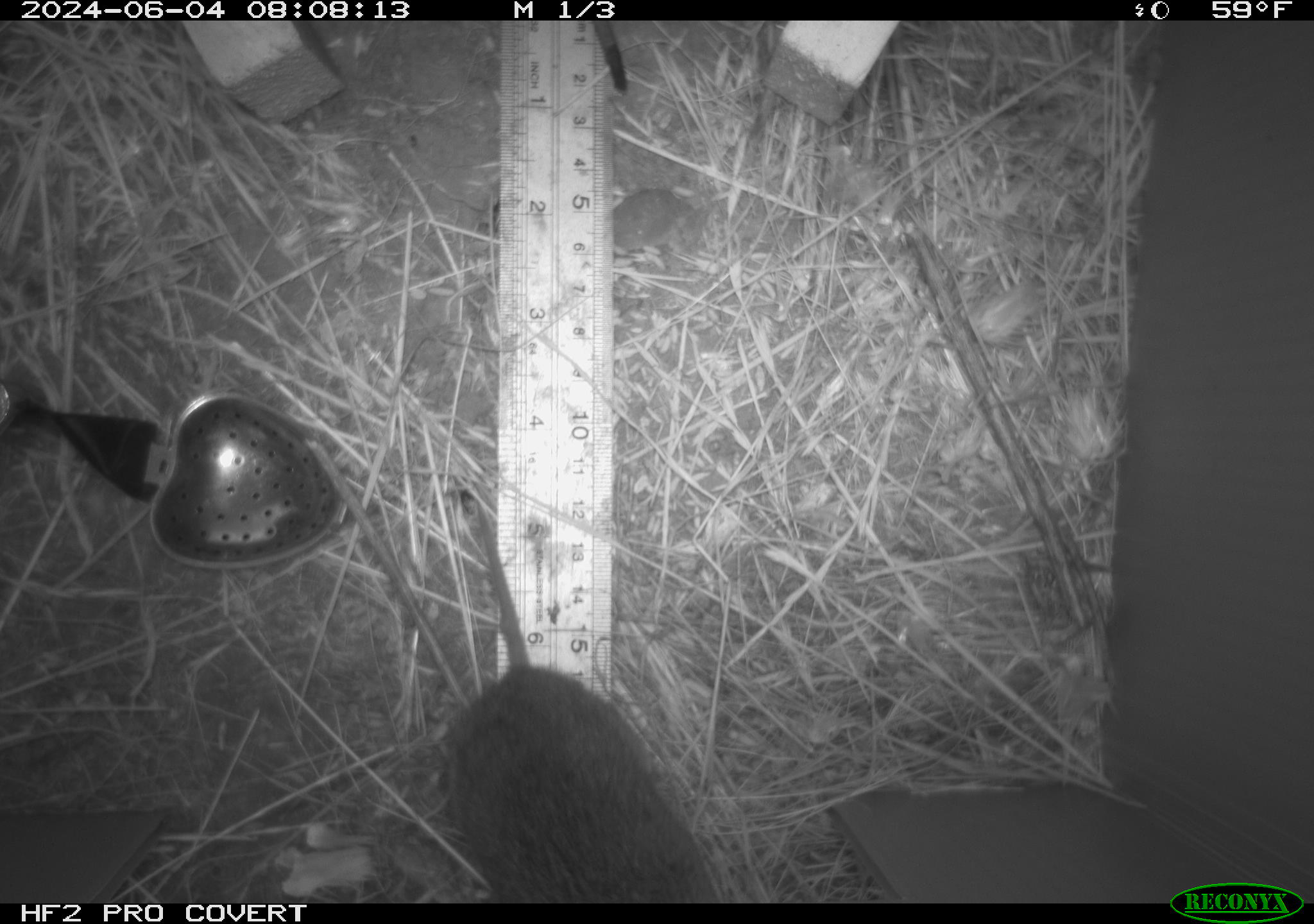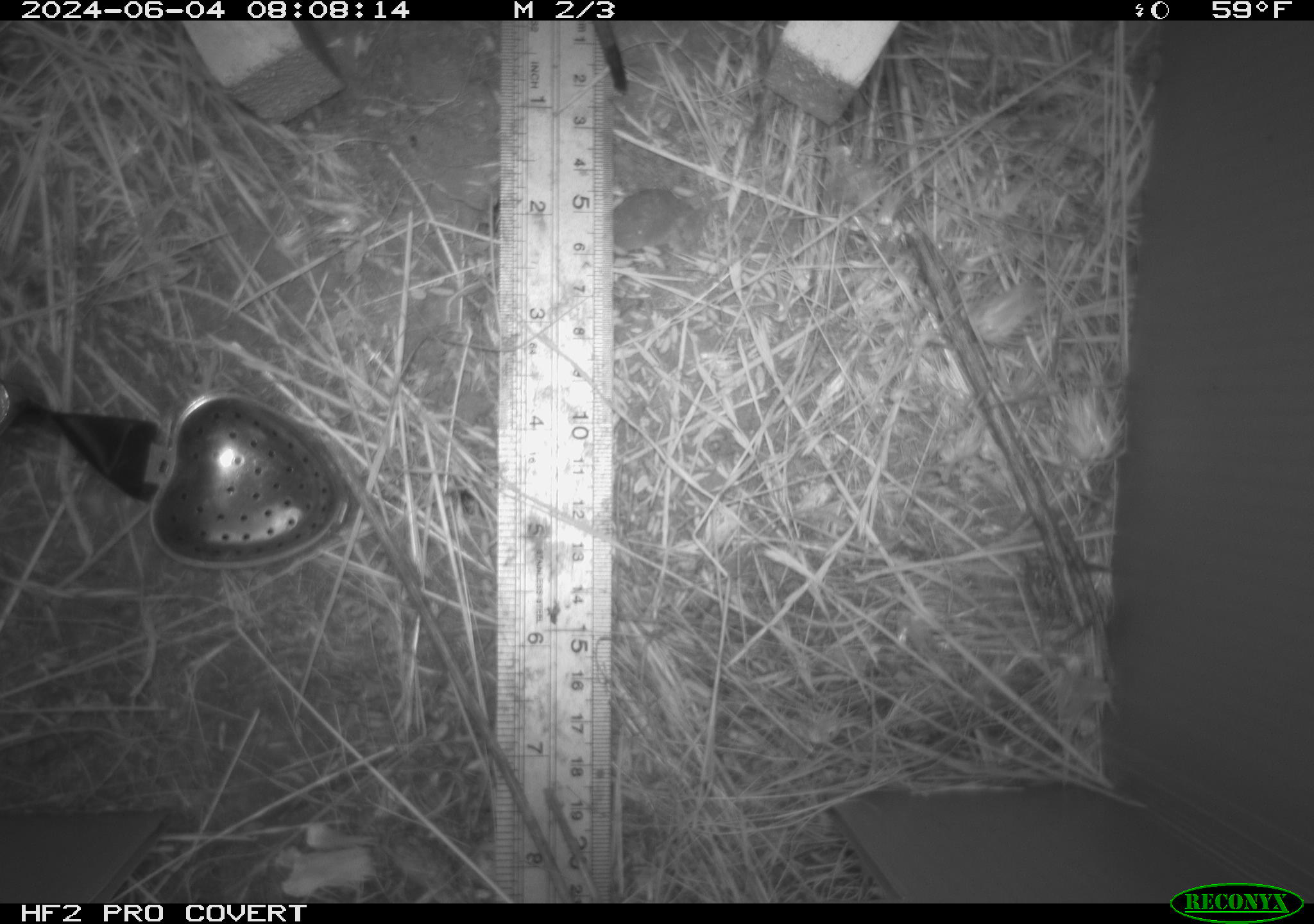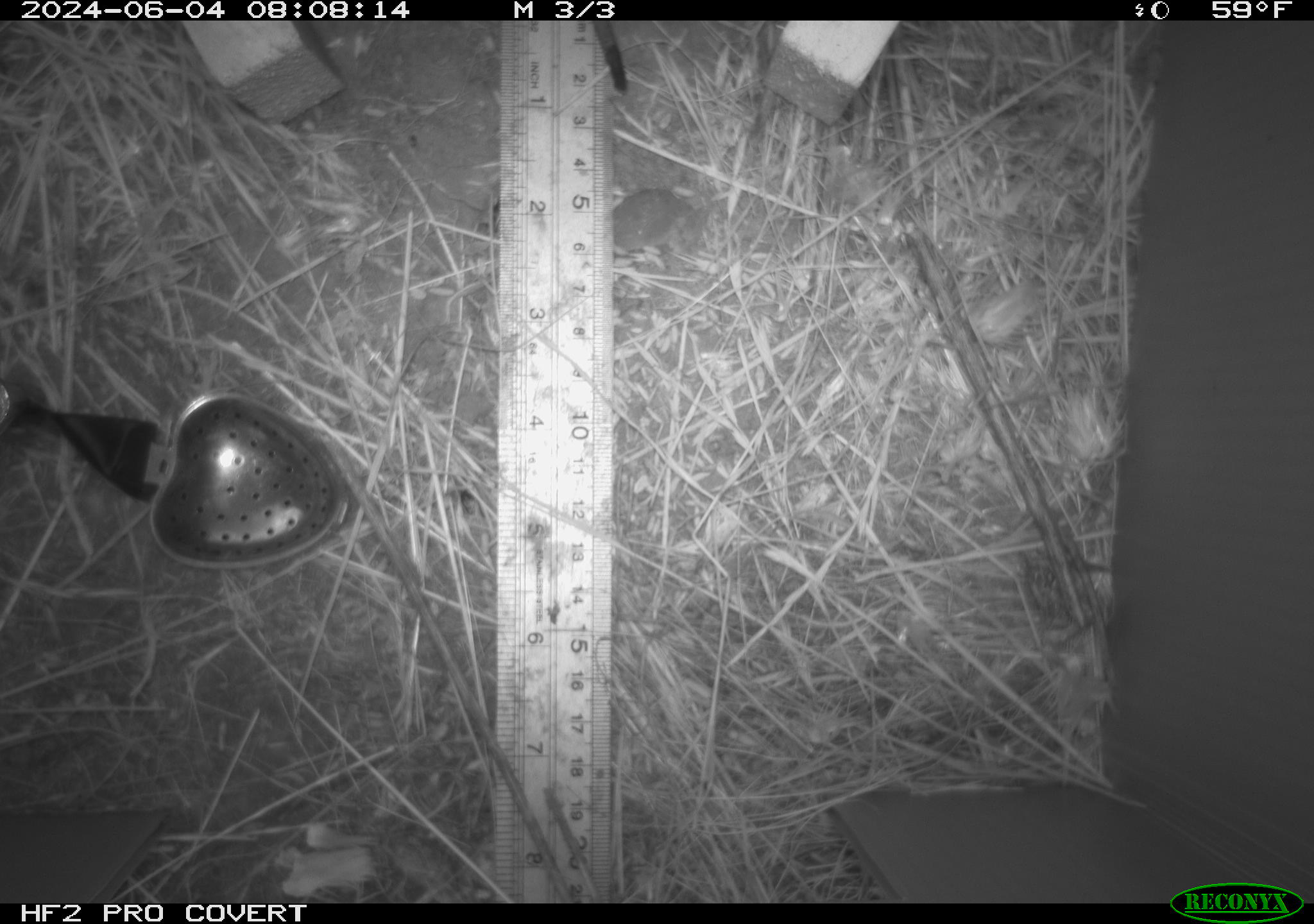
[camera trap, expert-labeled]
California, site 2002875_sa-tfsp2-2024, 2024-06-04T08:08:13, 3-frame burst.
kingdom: Animalia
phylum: Chordata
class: Mammalia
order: Rodentia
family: Cricetidae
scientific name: Arvicolinae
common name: voles, lemmings, and muskrats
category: arvicolinae subfamily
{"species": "arvicolinae subfamily (voles, lemmings, and muskrats) (Arvicolinae)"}